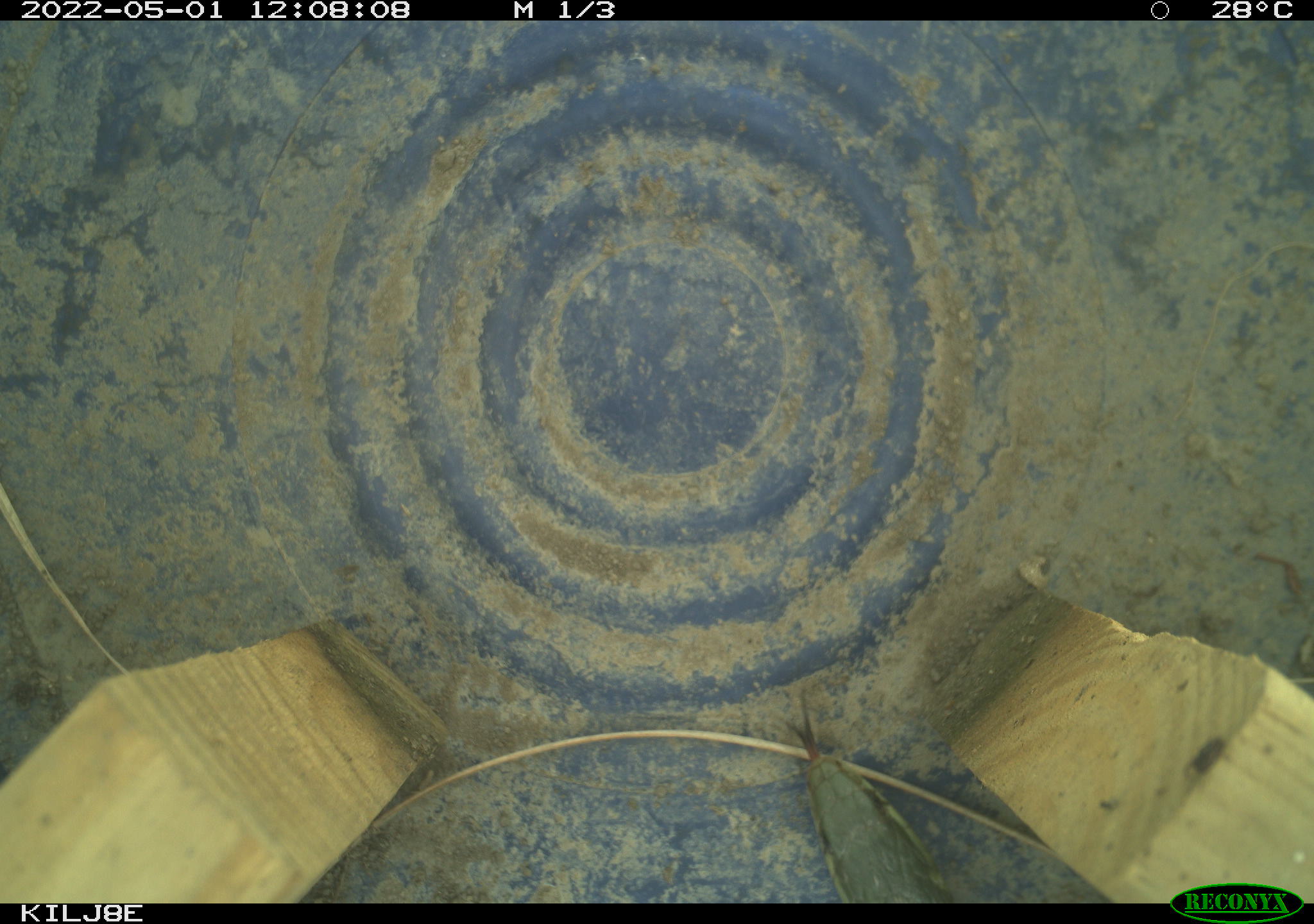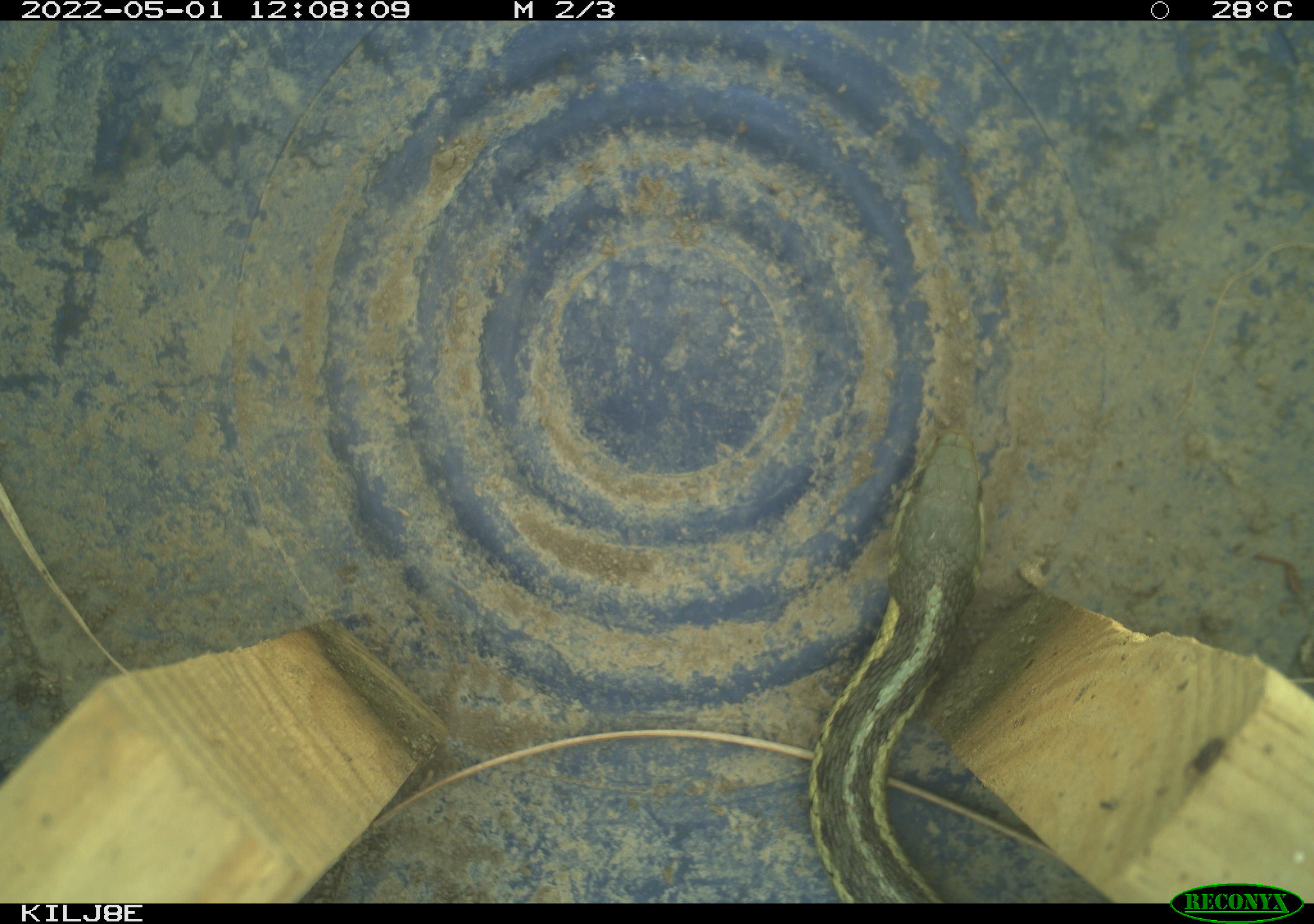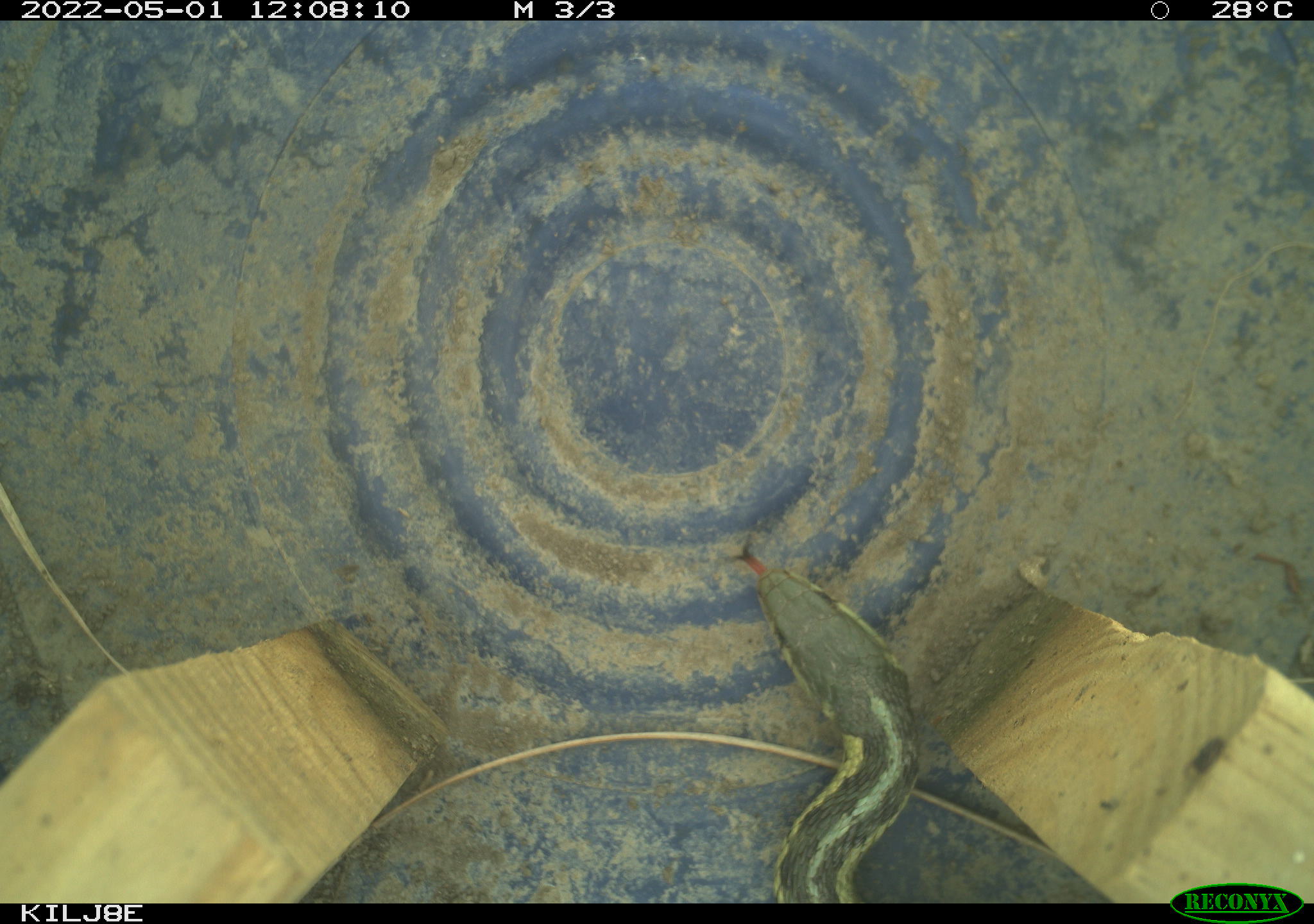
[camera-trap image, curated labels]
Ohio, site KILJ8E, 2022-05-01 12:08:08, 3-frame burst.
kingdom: Animalia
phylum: Chordata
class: Reptilia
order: Squamata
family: Colubridae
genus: Thamnophis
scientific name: Thamnophis sirtalis sirtalis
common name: eastern gartersnake